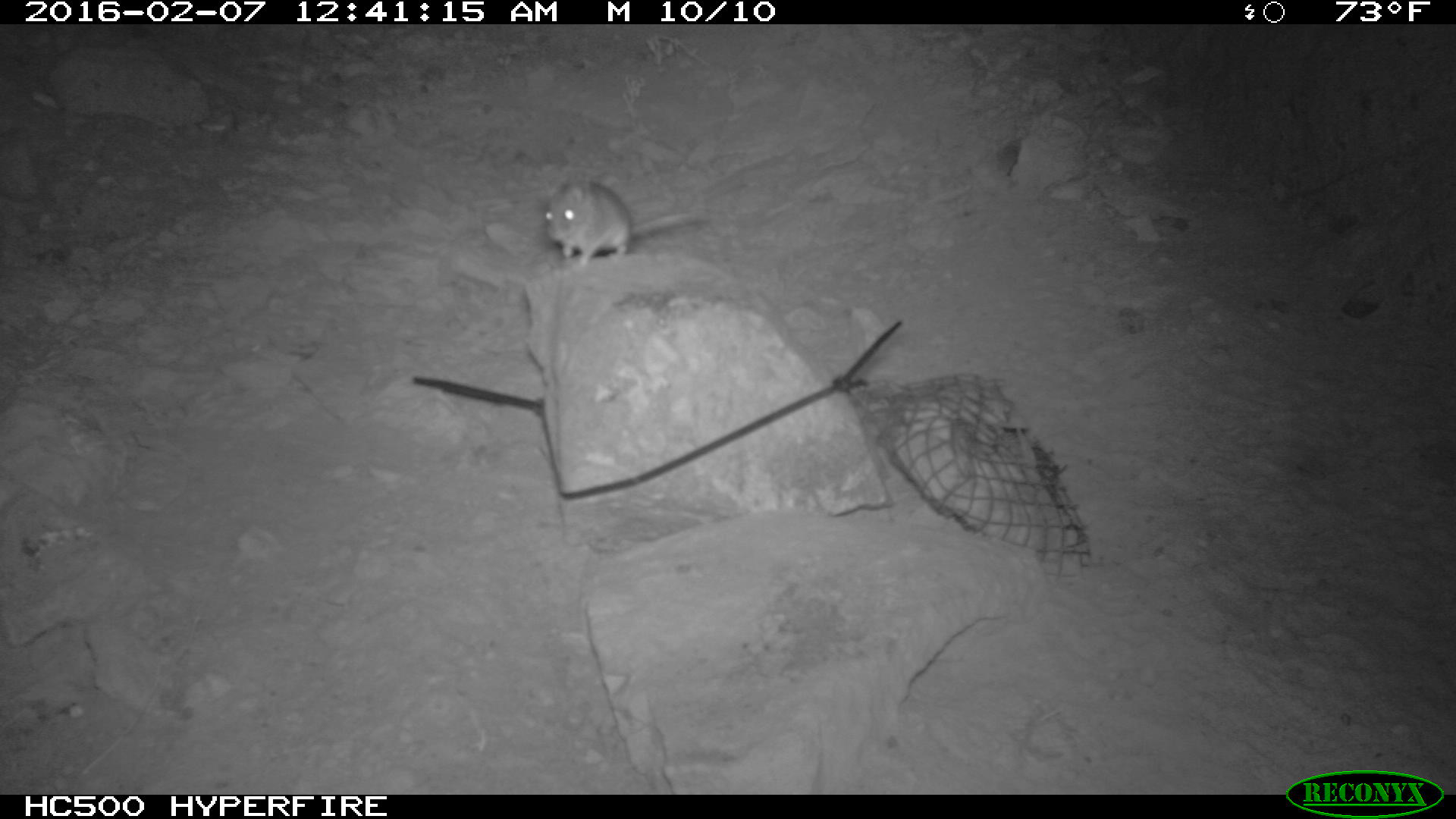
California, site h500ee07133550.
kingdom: Animalia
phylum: Chordata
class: Mammalia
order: Rodentia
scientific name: Rodentia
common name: rodent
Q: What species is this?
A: Rodent (Rodentia).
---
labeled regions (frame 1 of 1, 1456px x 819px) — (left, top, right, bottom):
rodent: (544, 182, 704, 268)